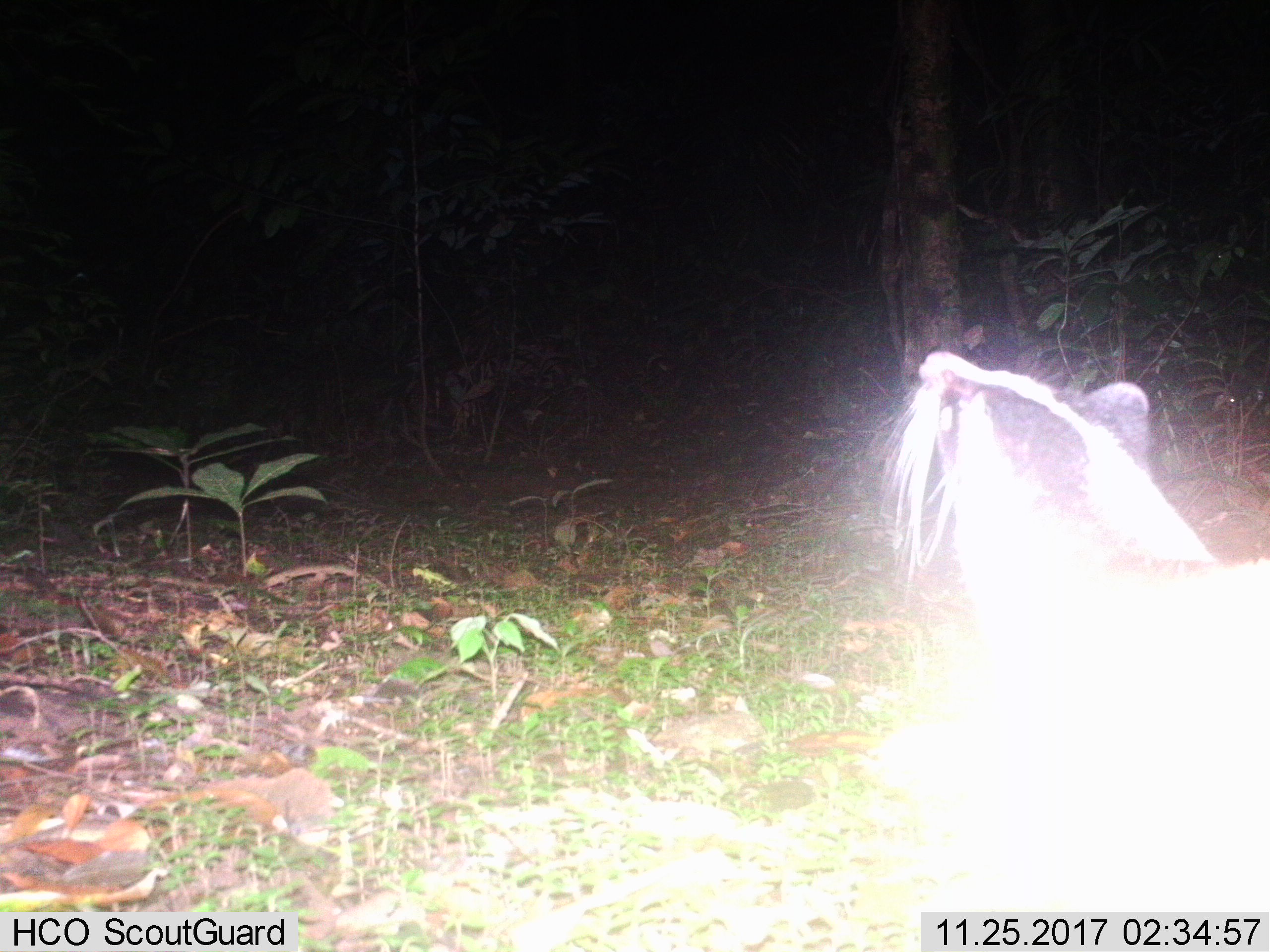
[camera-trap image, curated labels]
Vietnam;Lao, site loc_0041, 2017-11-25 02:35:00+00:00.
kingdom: Animalia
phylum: Chordata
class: Mammalia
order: Carnivora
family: Viverridae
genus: Paguma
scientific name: Paguma larvata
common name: masked palm civet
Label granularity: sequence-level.